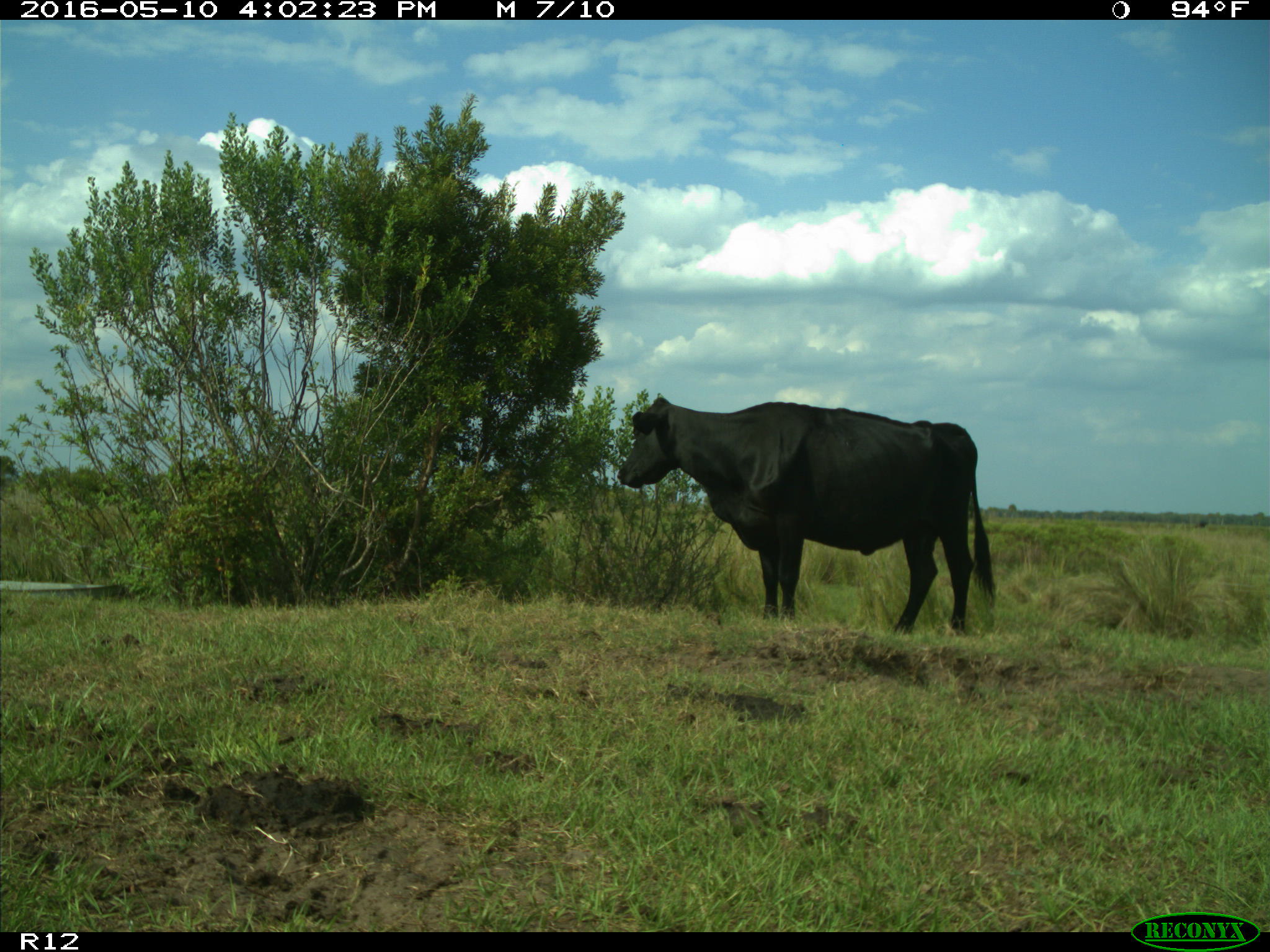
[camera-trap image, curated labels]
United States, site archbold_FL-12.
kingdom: Animalia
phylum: Chordata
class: Mammalia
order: Artiodactyla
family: Bovidae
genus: Bos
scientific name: Bos taurus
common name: domestic cow